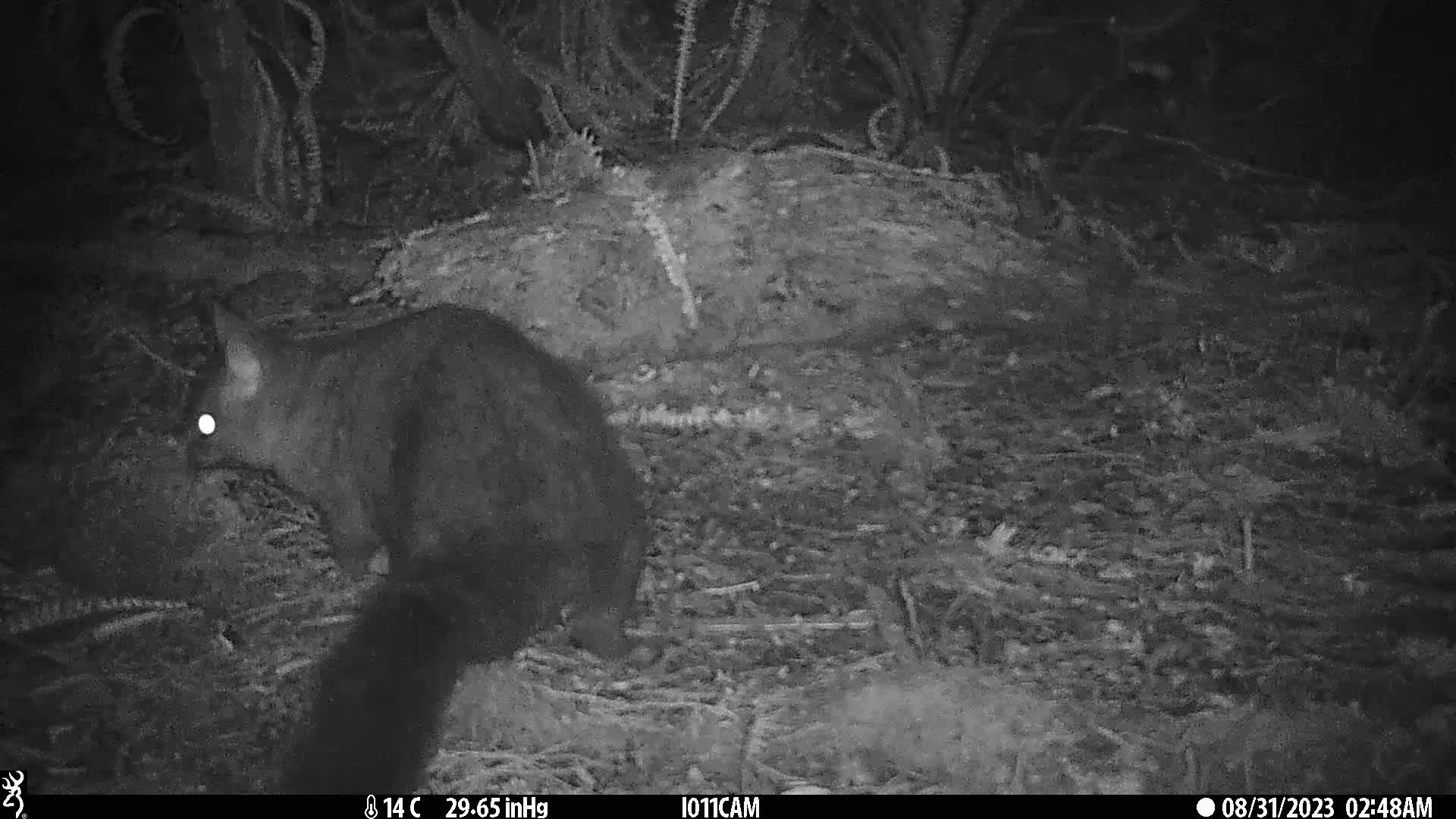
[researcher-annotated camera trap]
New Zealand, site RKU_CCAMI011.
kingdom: Animalia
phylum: Chordata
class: Mammalia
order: Diprotodontia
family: Phalangeridae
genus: Trichosurus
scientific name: Trichosurus vulpecula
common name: common brushtail possum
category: possum